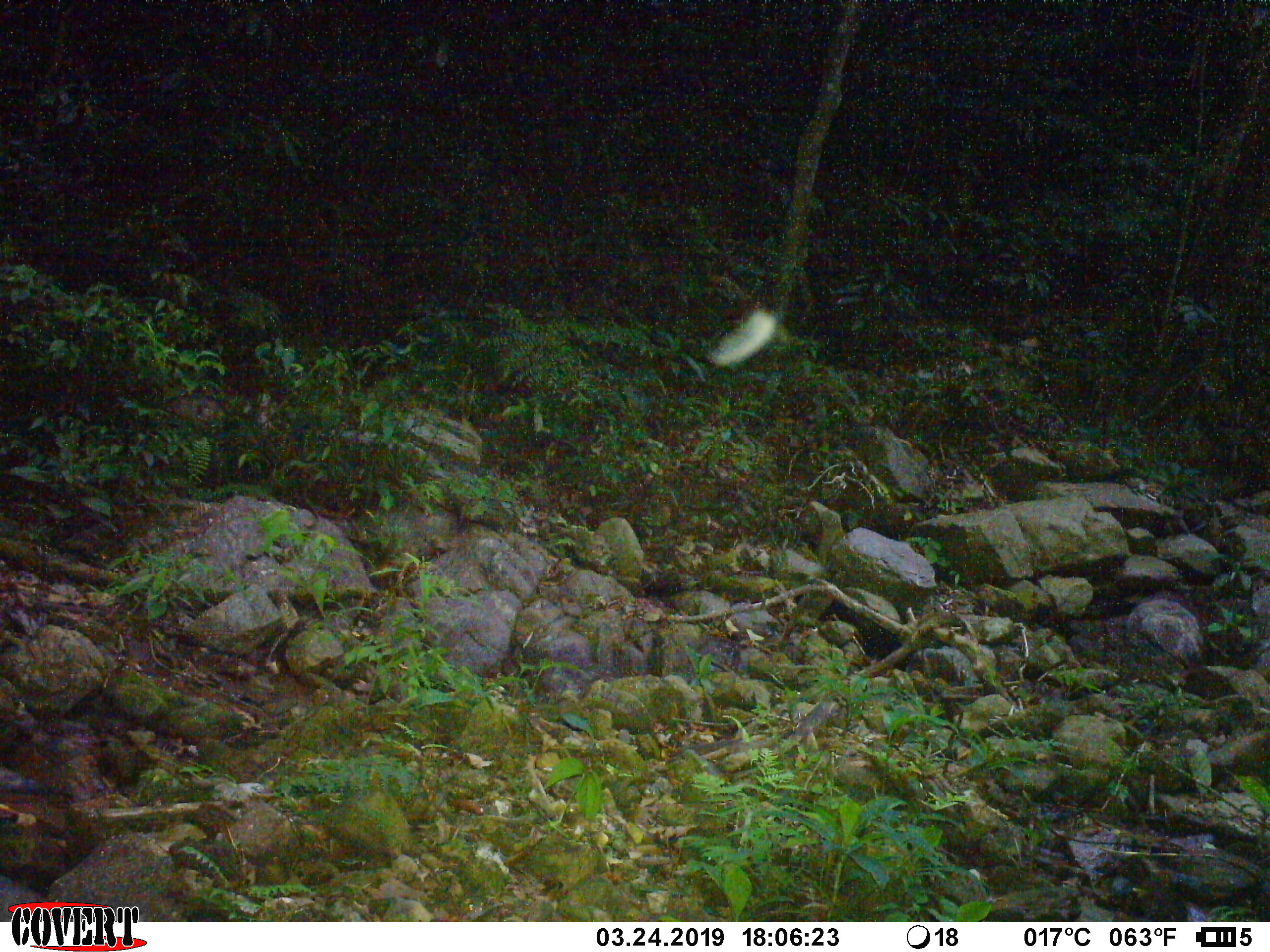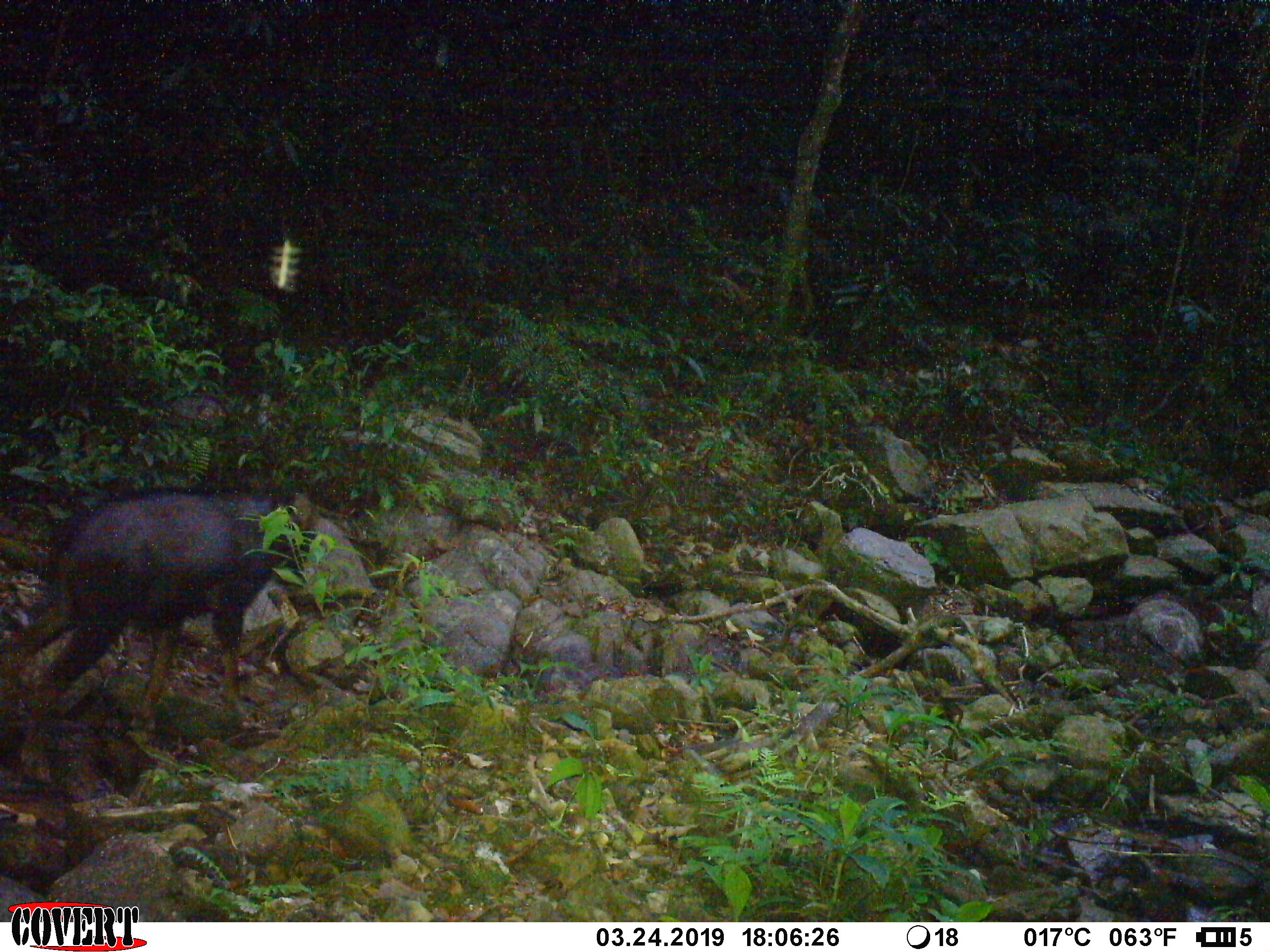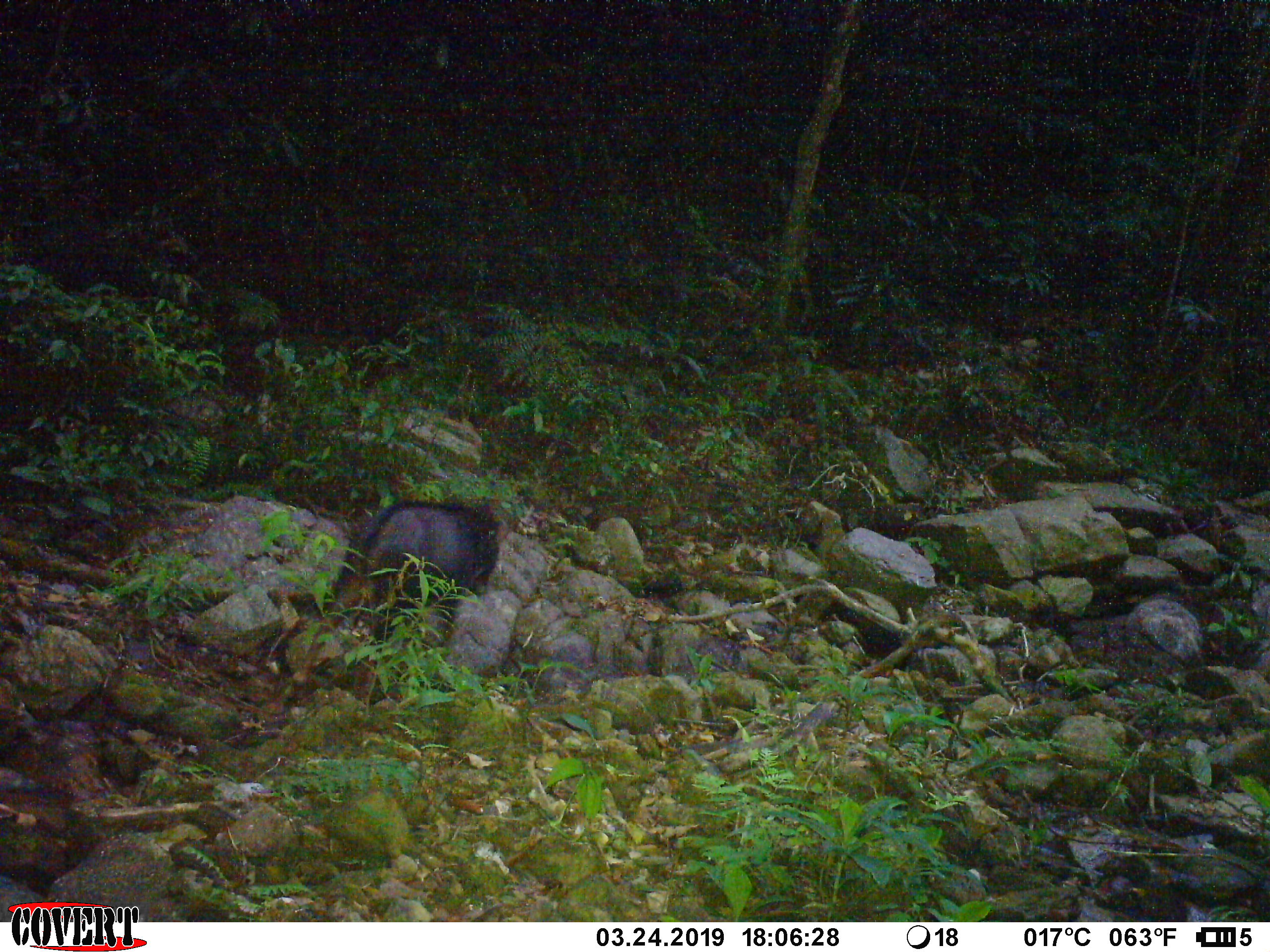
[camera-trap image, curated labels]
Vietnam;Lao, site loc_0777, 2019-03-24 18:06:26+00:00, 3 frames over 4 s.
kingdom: Animalia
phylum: Chordata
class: Mammalia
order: Artiodactyla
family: Bovidae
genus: Capricornis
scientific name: Capricornis sumatraensis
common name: chinese serow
Chinese serow (Capricornis sumatraensis). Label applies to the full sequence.